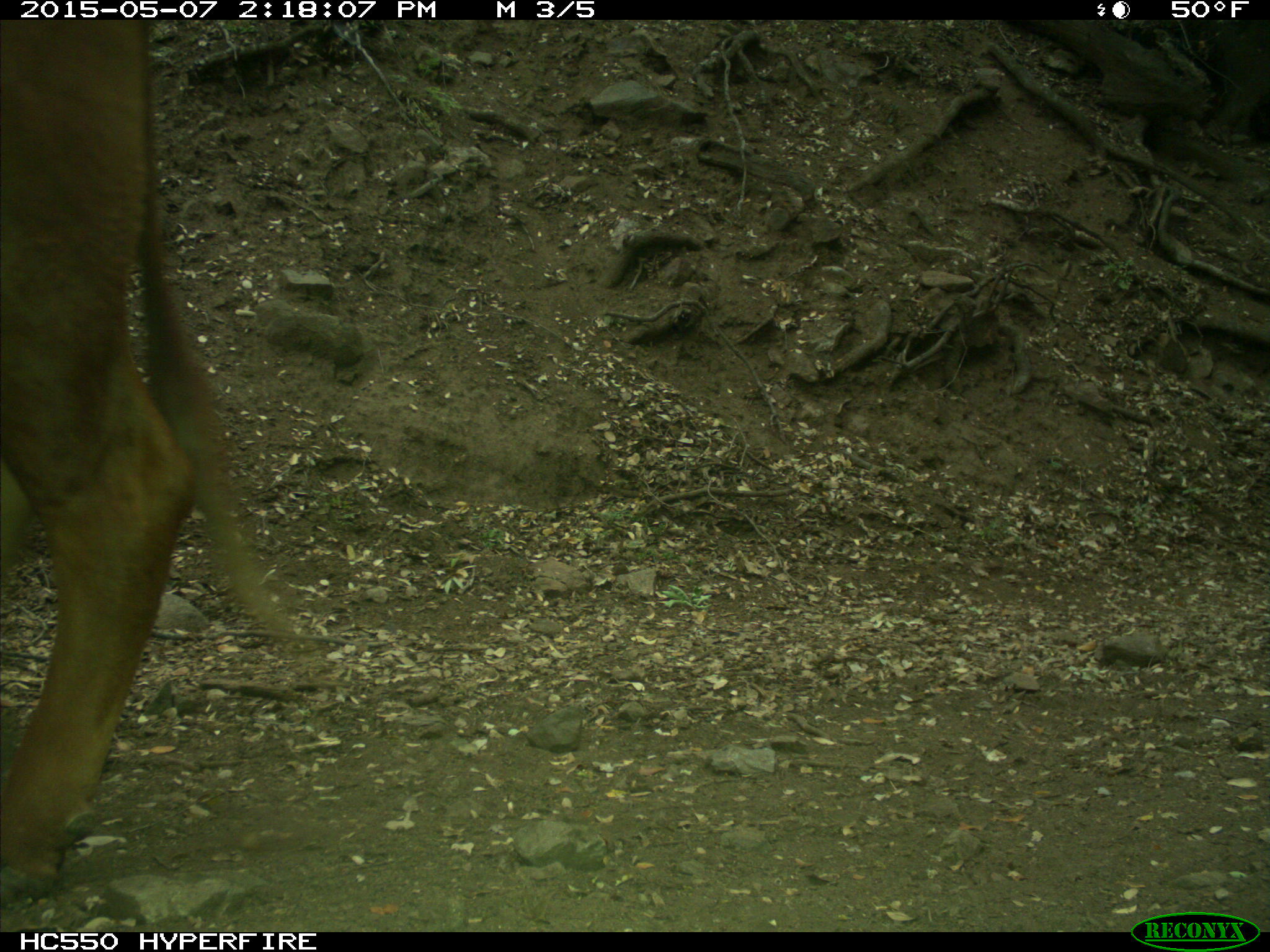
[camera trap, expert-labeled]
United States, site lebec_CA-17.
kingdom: Animalia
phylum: Chordata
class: Mammalia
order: Artiodactyla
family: Bovidae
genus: Bos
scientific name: Bos taurus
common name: domestic cow